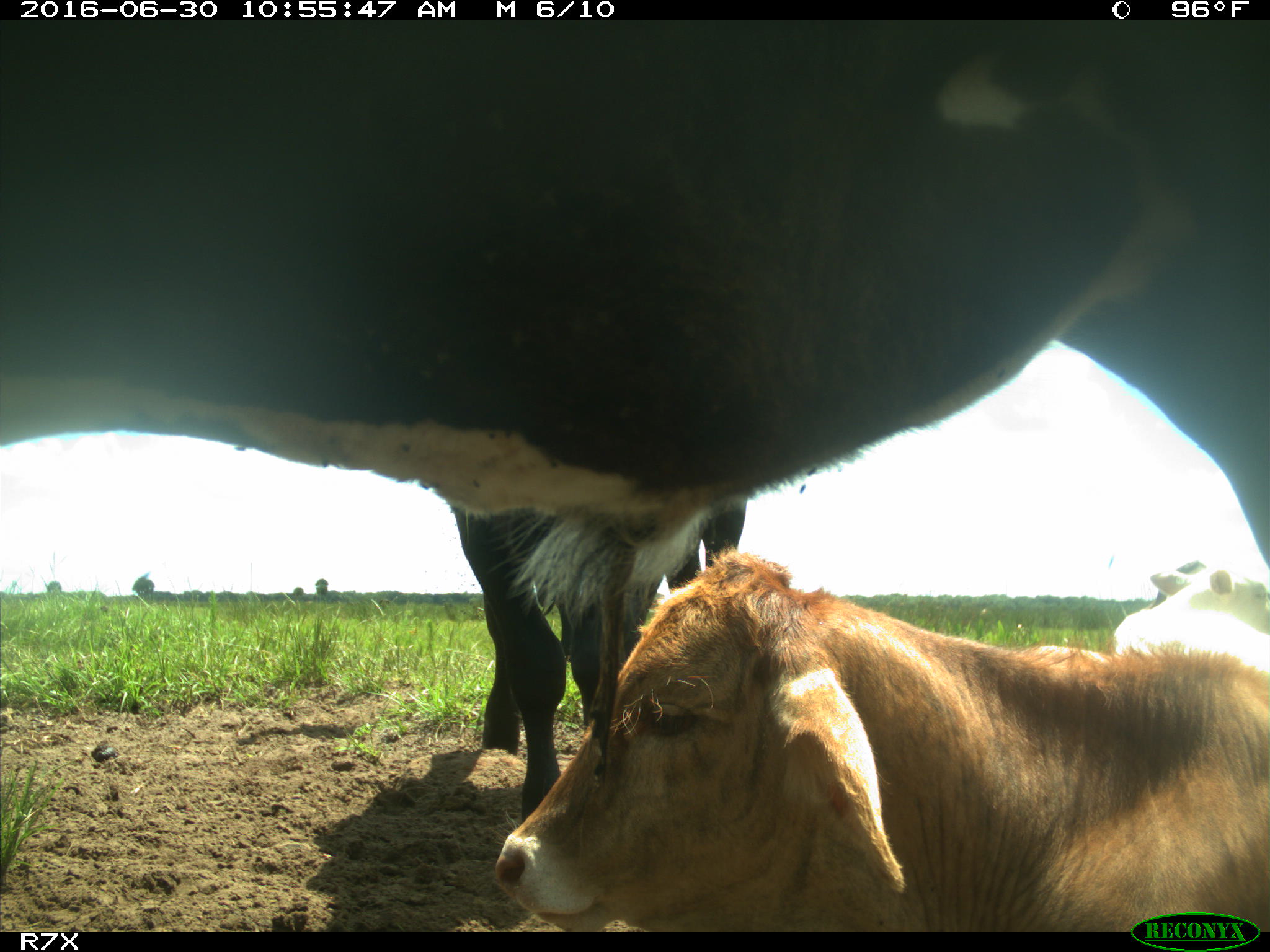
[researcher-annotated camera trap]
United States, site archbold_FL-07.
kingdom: Animalia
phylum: Chordata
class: Mammalia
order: Artiodactyla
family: Bovidae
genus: Bos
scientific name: Bos taurus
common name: domestic cow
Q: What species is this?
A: Bos taurus (domestic cow).